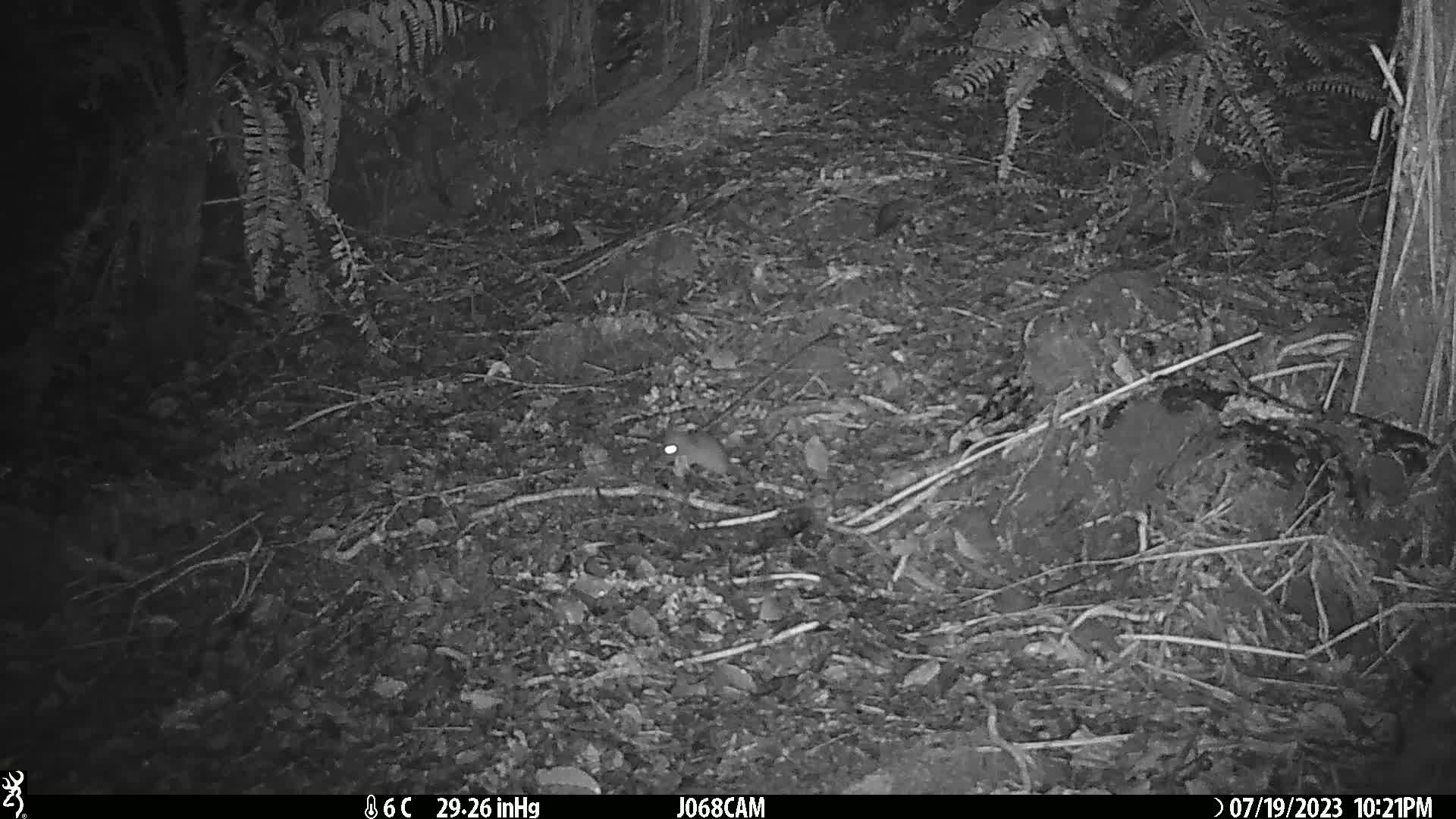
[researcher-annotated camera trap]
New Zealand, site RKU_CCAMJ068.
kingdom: Animalia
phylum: Chordata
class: Mammalia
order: Rodentia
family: Muridae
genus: Rattus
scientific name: Rattus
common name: rat